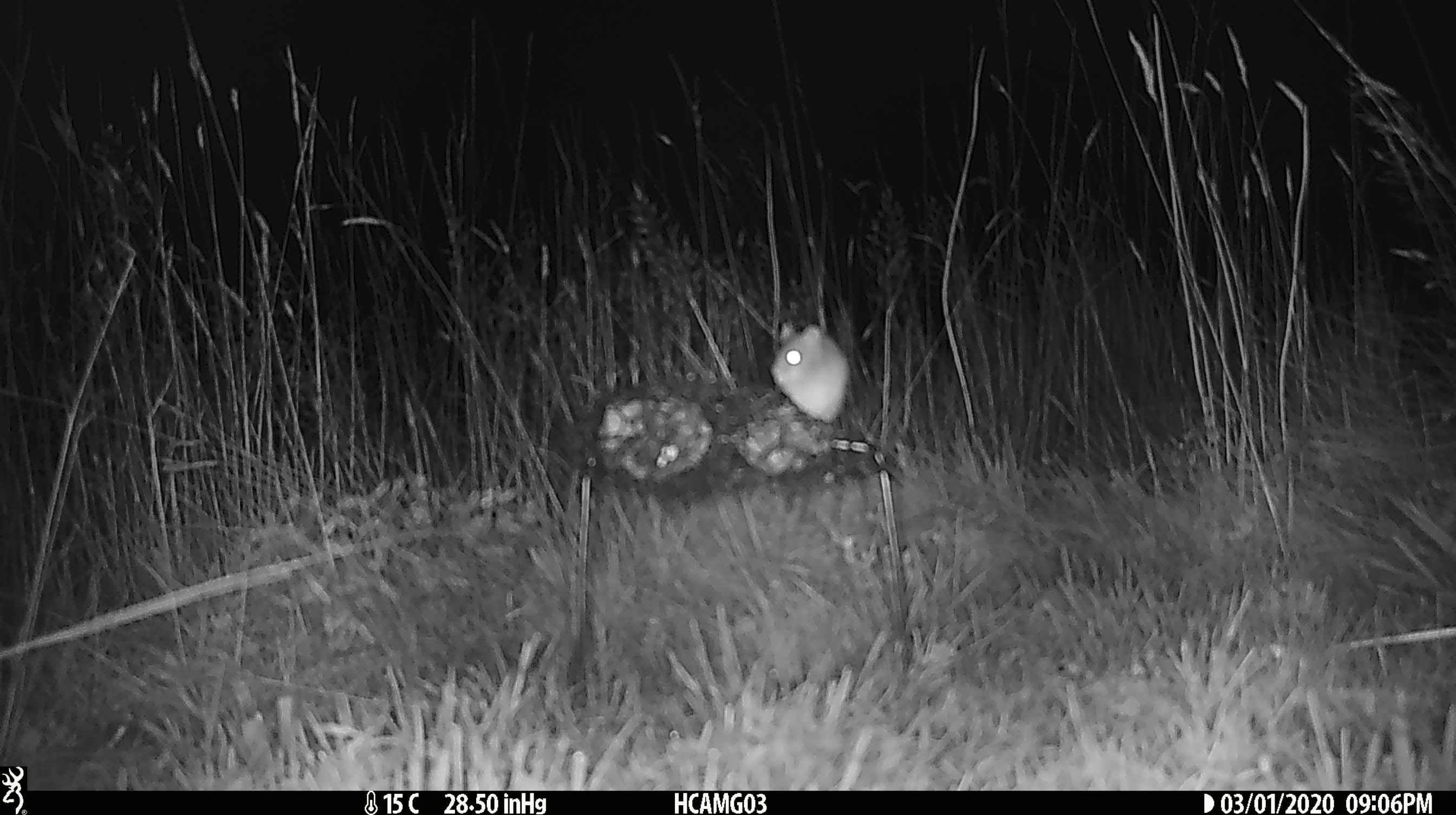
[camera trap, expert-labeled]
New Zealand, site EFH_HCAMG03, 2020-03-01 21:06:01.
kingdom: Animalia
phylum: Chordata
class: Mammalia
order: Rodentia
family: Muridae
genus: Mus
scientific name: Mus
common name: mouse